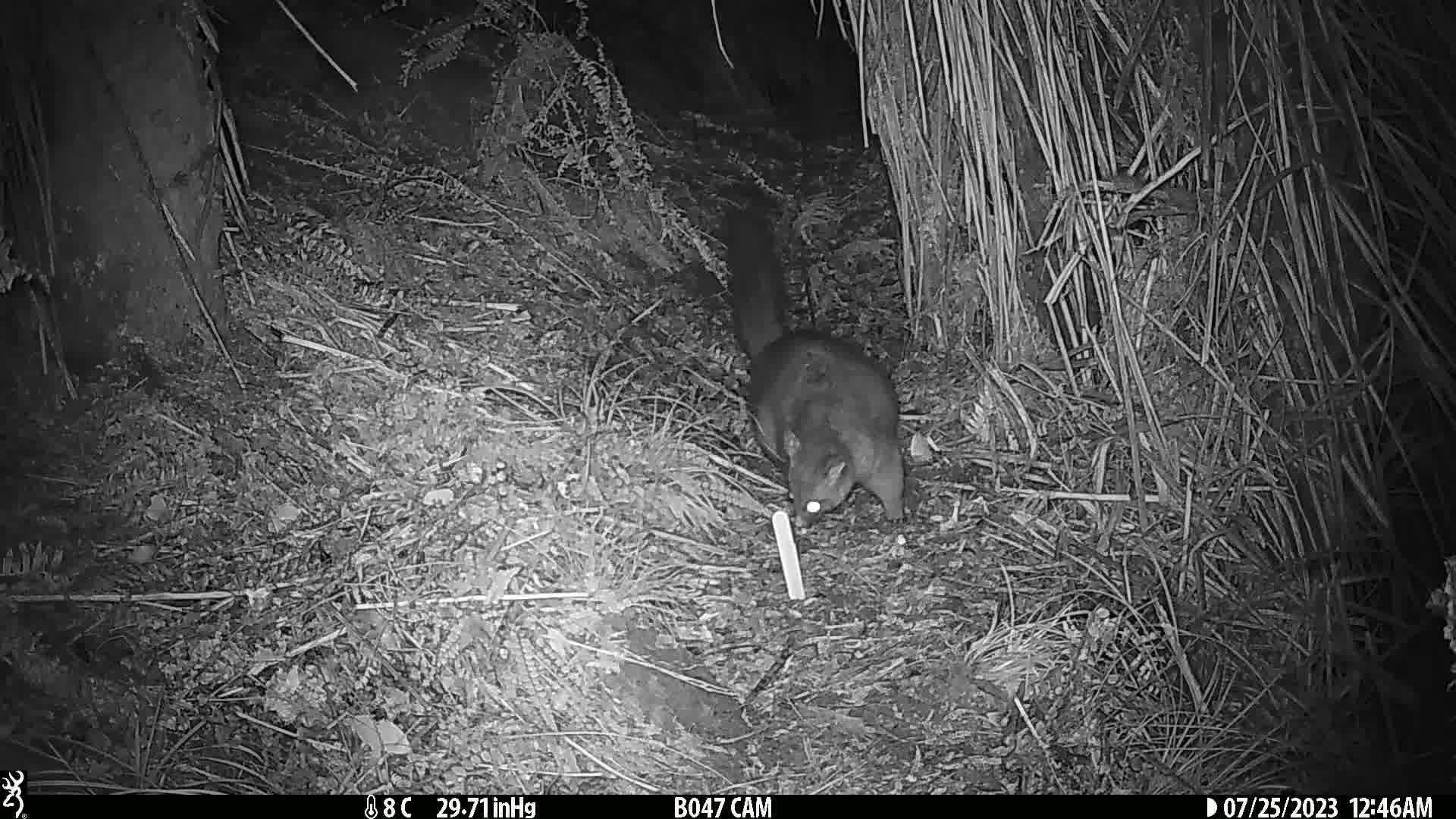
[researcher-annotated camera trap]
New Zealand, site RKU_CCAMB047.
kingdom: Animalia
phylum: Chordata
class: Mammalia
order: Diprotodontia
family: Phalangeridae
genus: Trichosurus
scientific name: Trichosurus vulpecula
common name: common brushtail possum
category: possum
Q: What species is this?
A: Possum (common brushtail possum) (Trichosurus vulpecula).